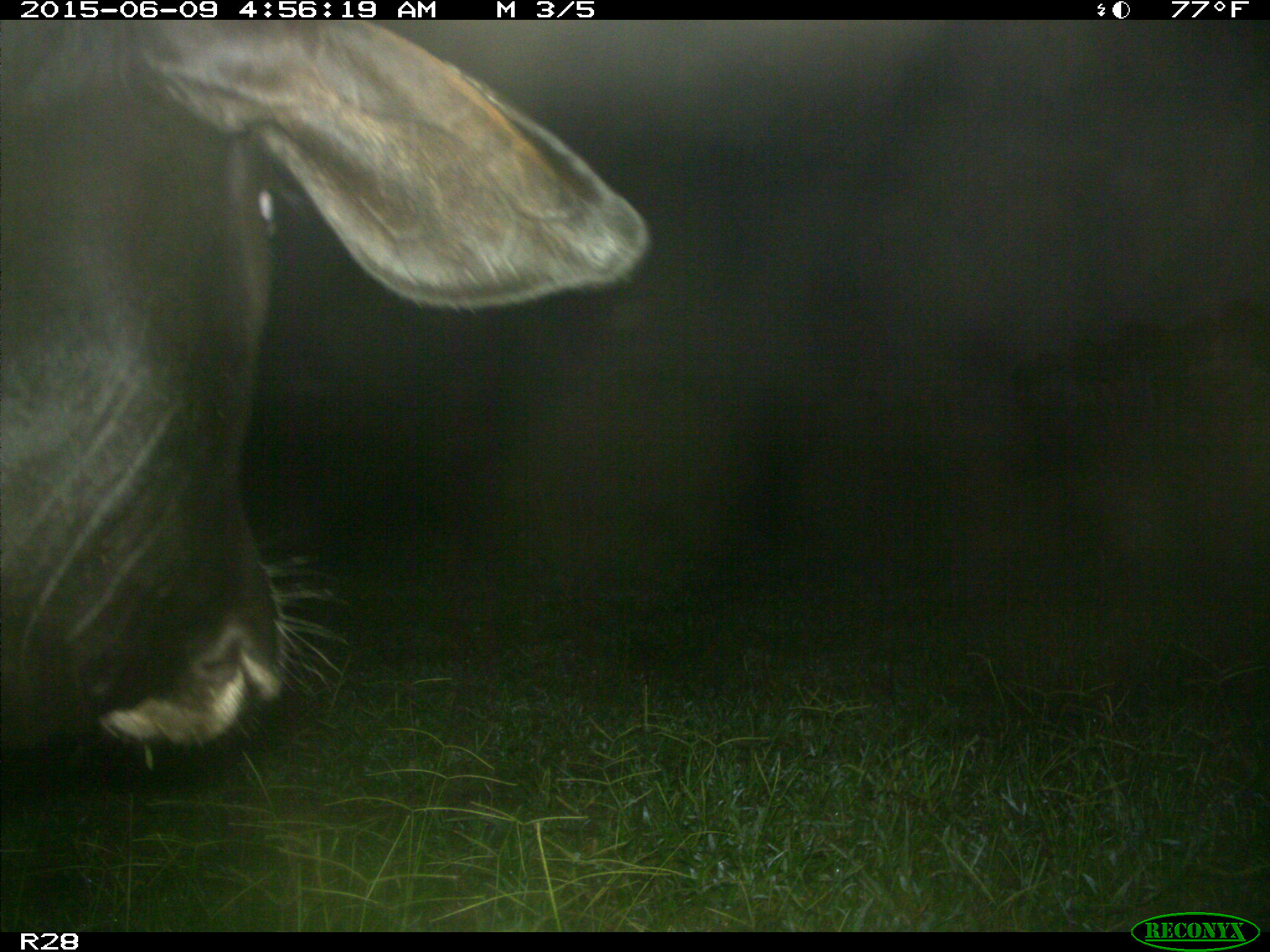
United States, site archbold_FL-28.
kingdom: Animalia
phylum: Chordata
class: Mammalia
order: Artiodactyla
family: Bovidae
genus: Bos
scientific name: Bos taurus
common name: domestic cow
Bos taurus (domestic cow).